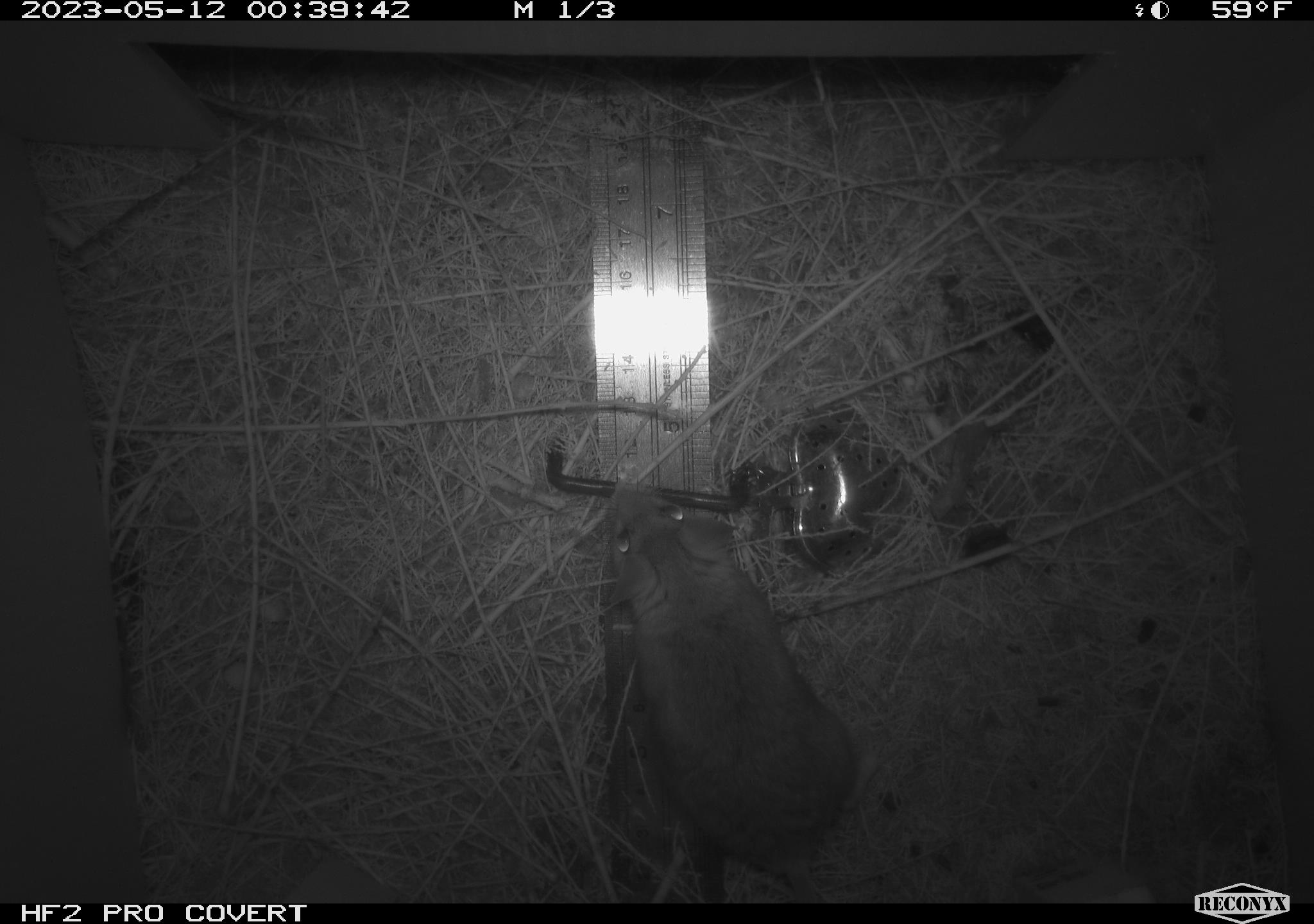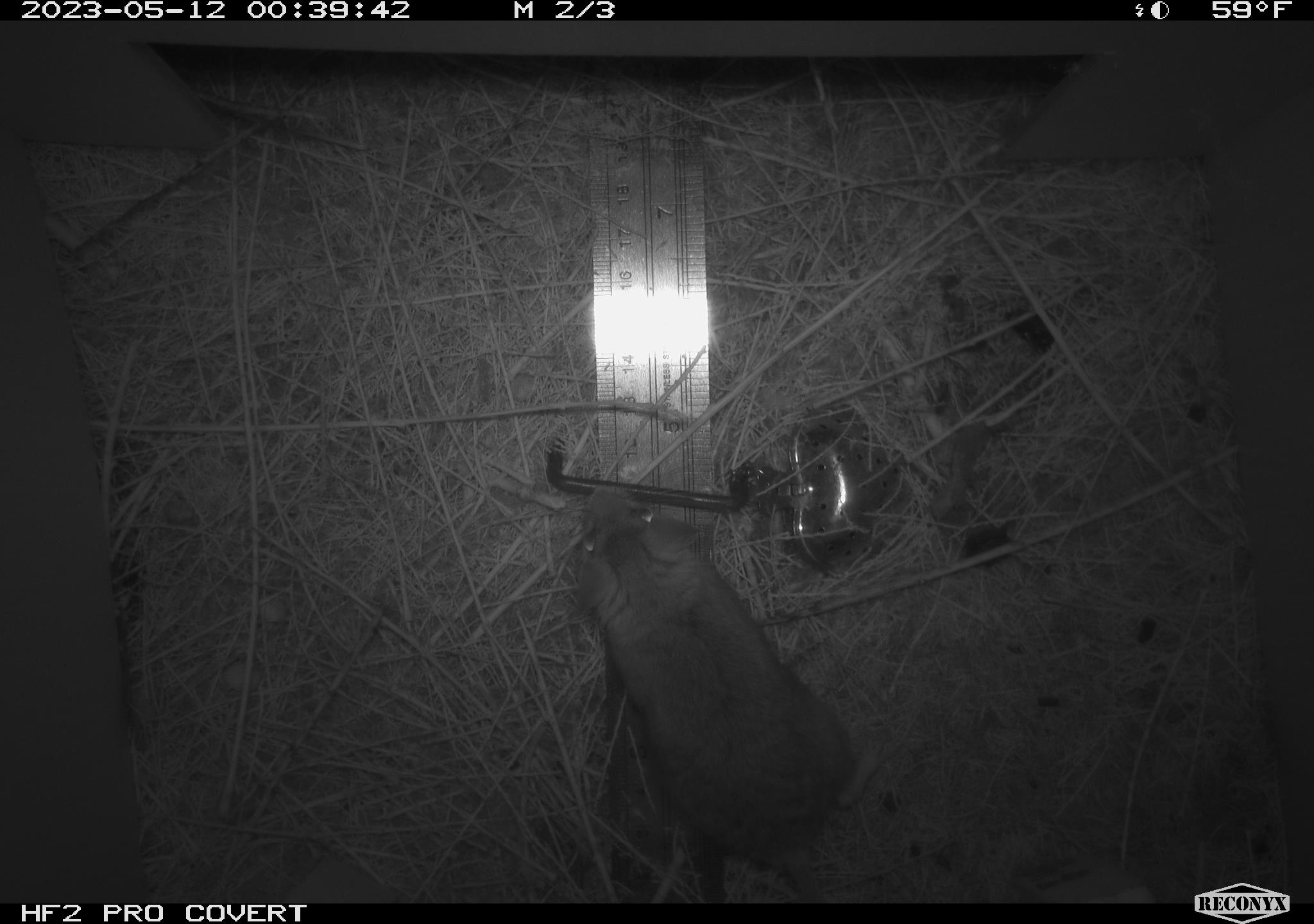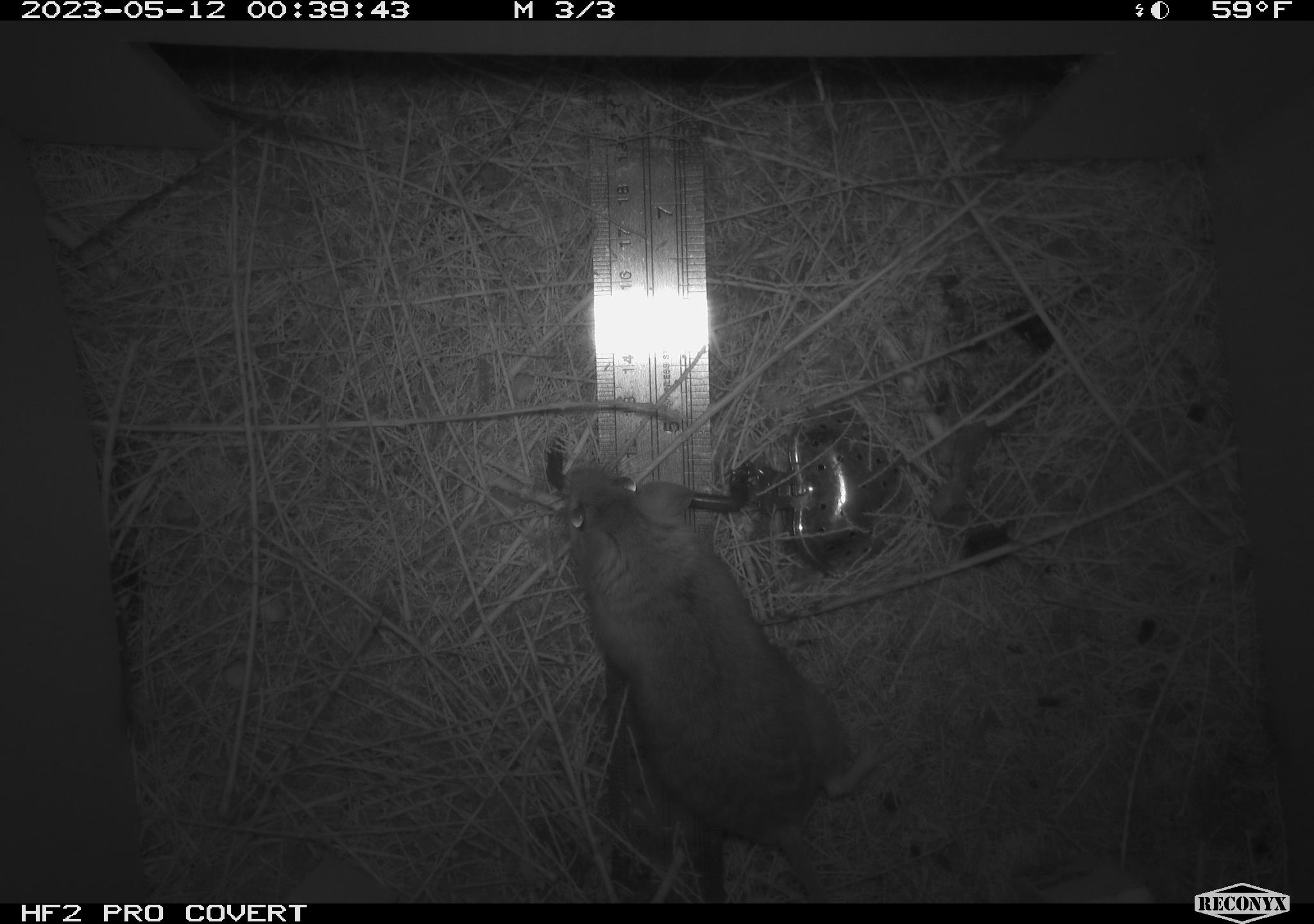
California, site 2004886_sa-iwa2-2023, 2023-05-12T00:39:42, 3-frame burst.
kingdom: Animalia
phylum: Chordata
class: Mammalia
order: Rodentia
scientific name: Rodentia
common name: mouse species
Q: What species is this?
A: Mouse species (Rodentia).